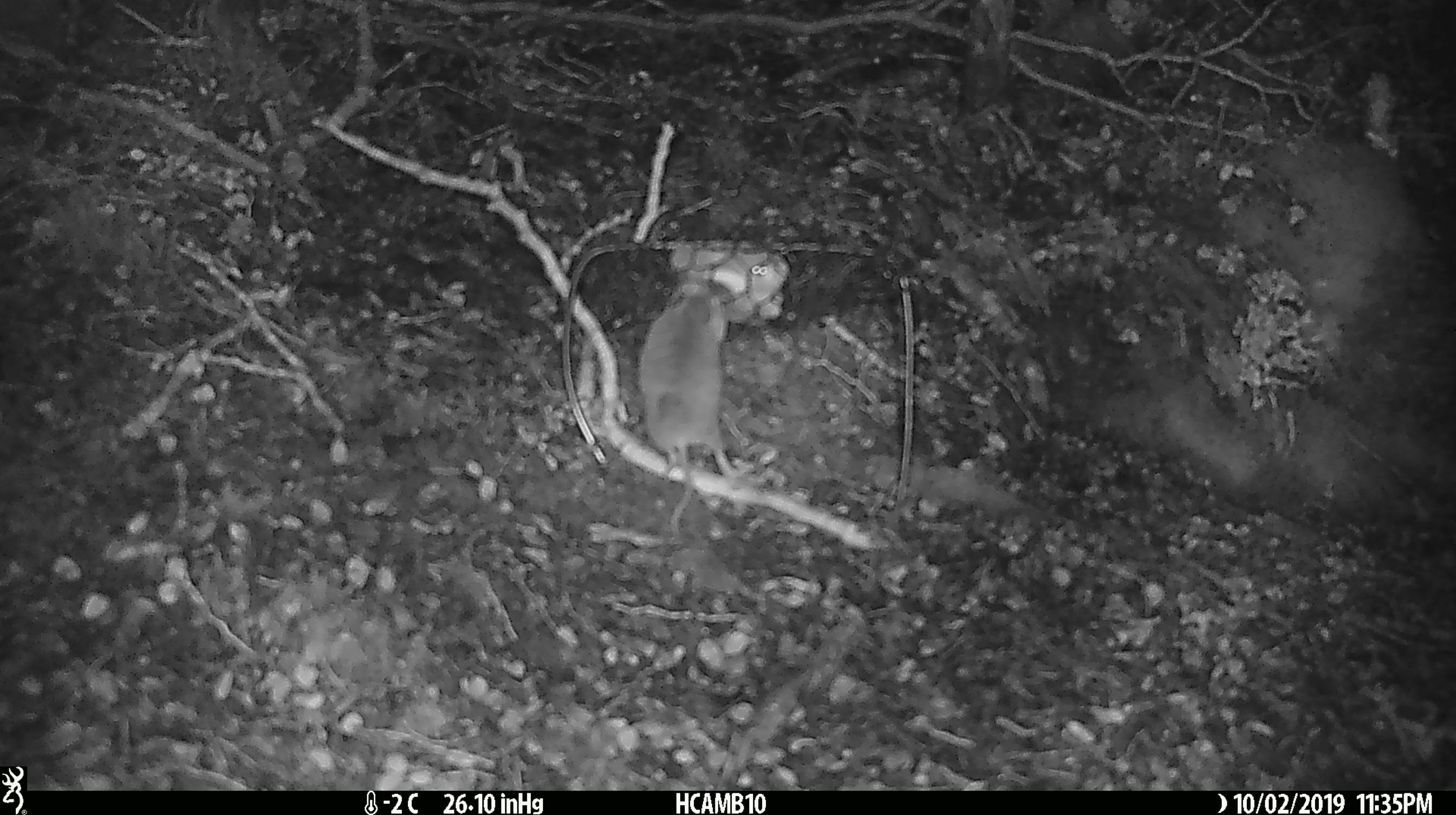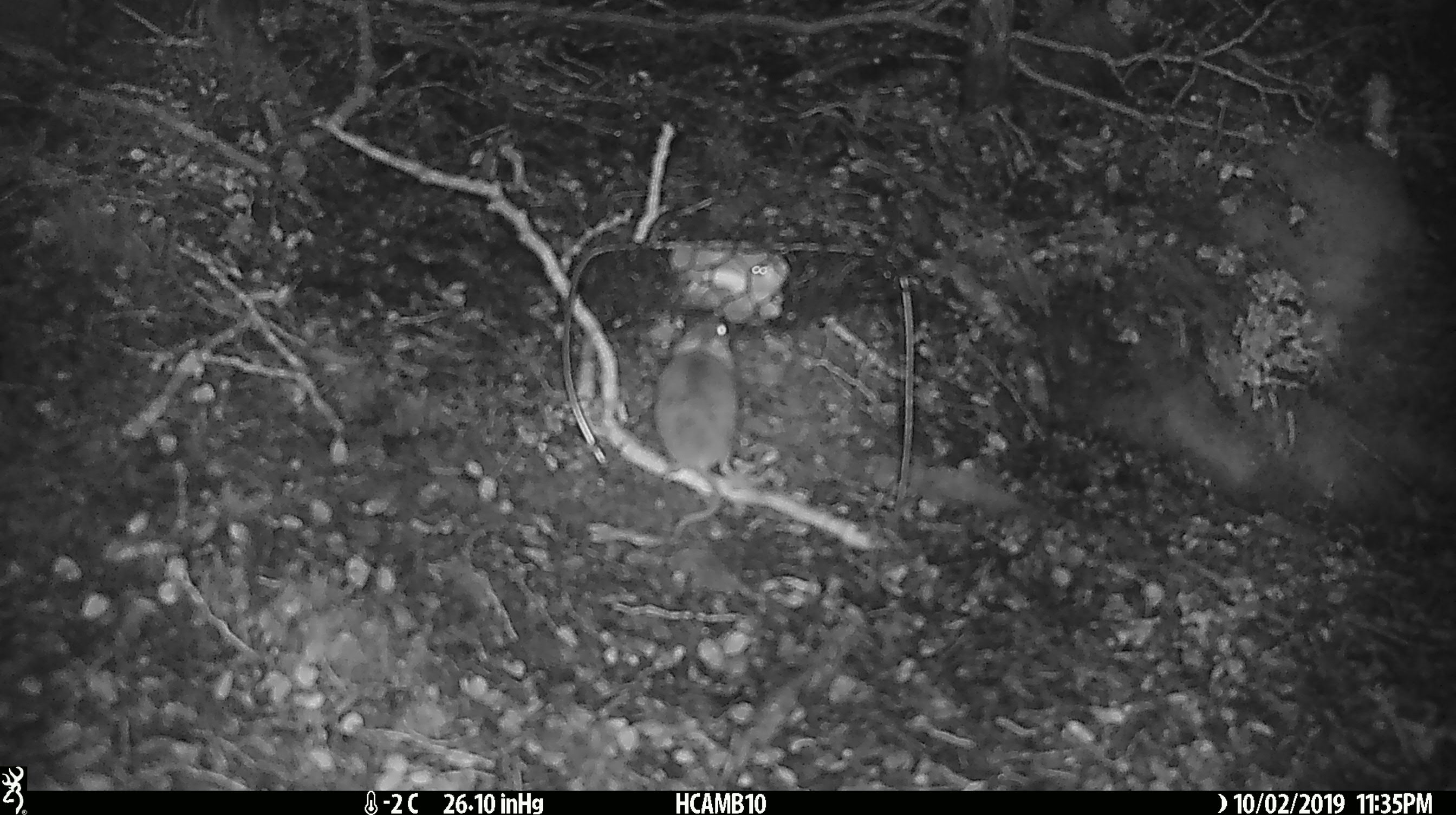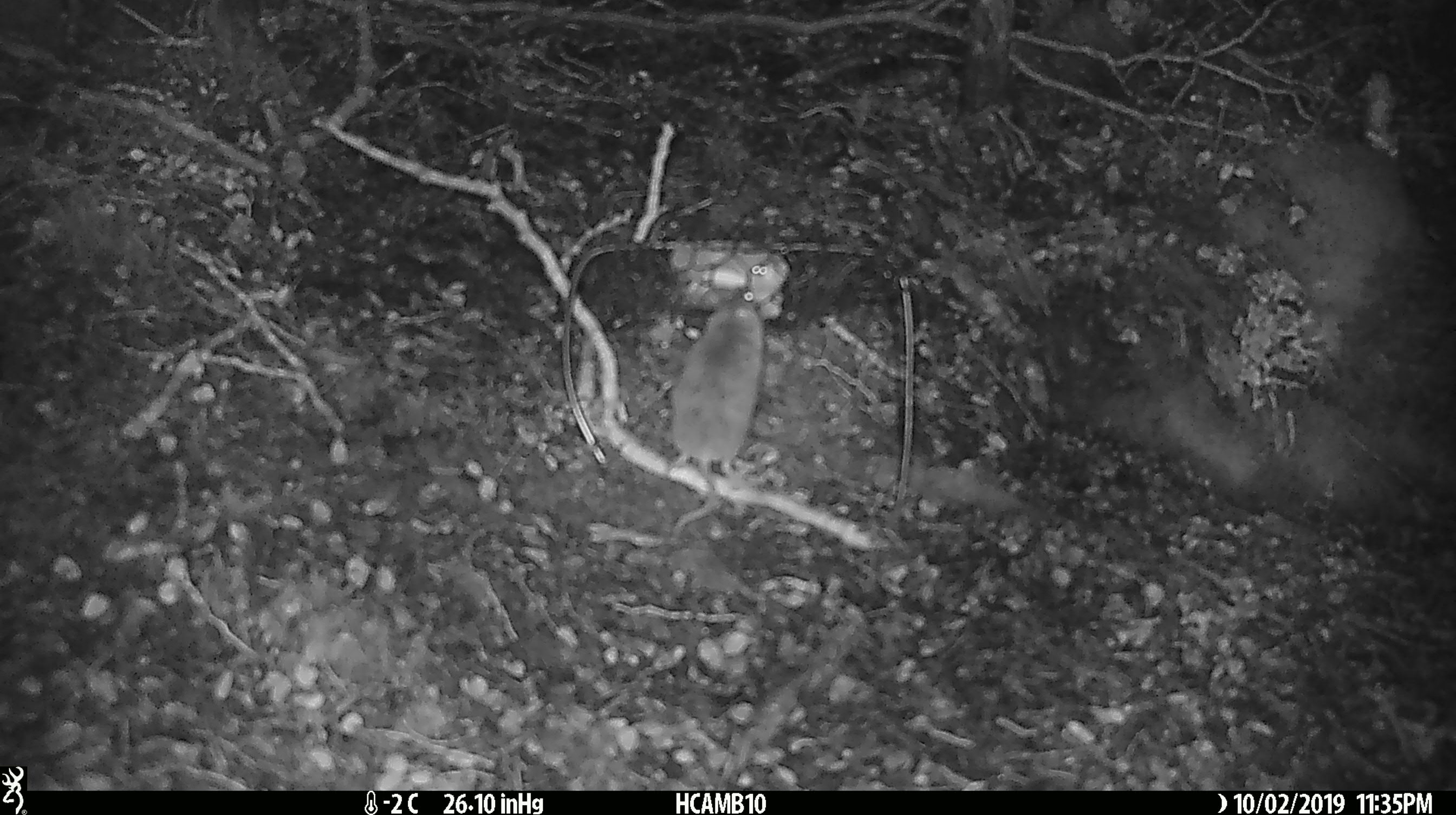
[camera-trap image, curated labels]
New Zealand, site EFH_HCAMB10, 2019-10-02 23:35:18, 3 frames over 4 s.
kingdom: Animalia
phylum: Chordata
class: Mammalia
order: Rodentia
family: Muridae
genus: Mus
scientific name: Mus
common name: mouse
Mouse (Mus).